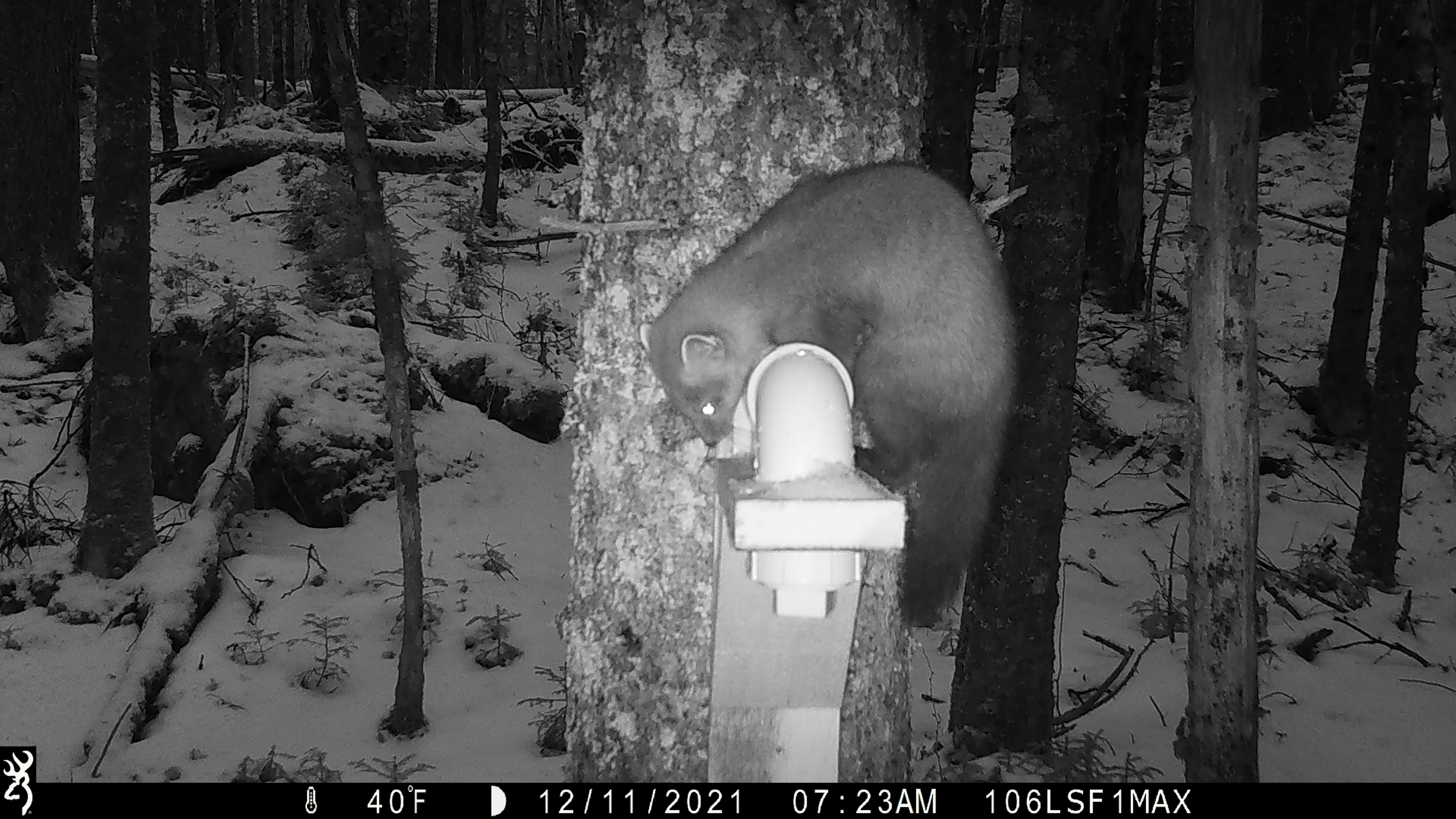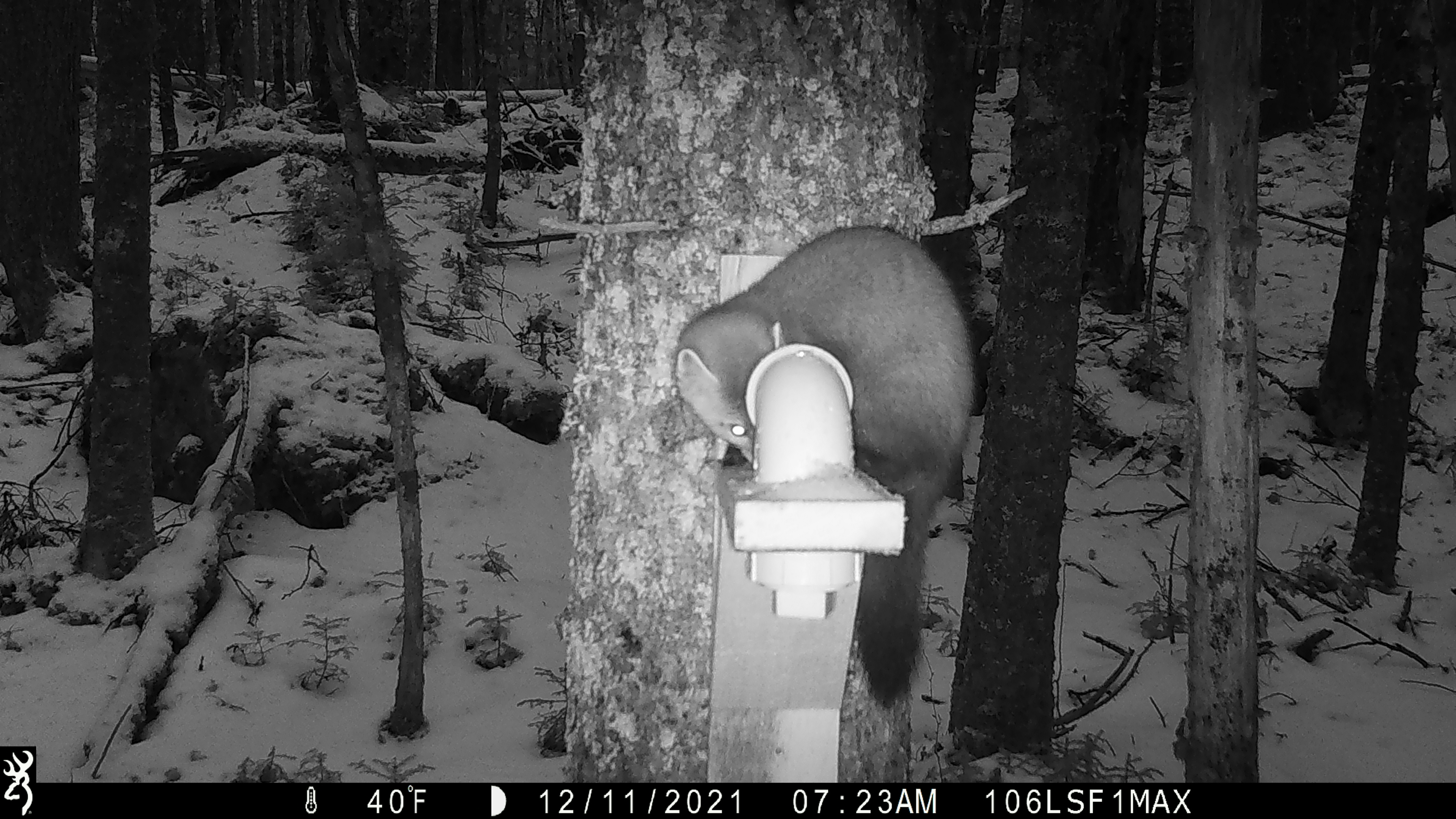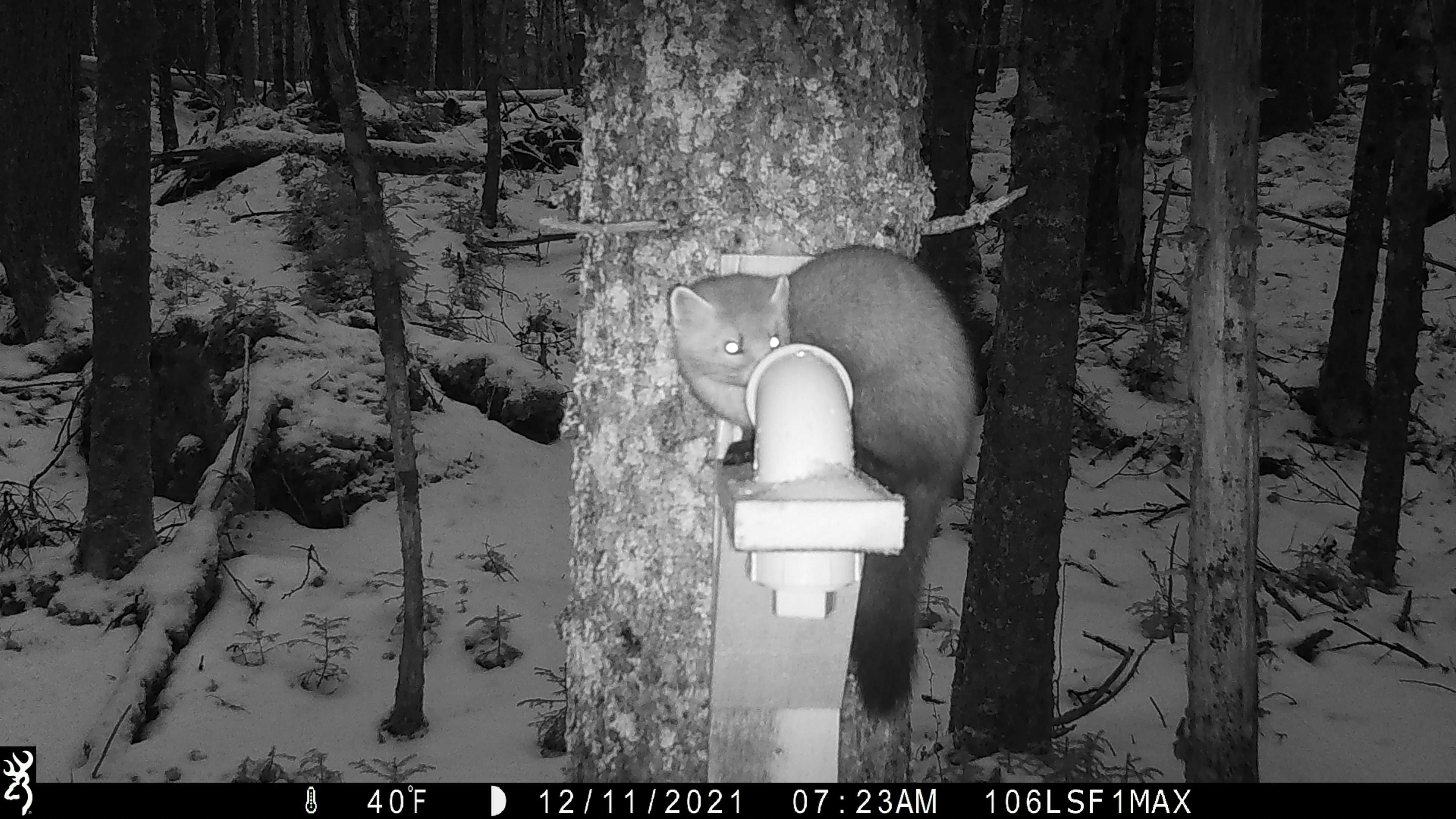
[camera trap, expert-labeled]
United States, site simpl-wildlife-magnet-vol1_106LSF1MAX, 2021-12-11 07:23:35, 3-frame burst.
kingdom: Animalia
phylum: Chordata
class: Mammalia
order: Carnivora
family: Mustelidae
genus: Martes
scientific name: Martes americana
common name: american marten